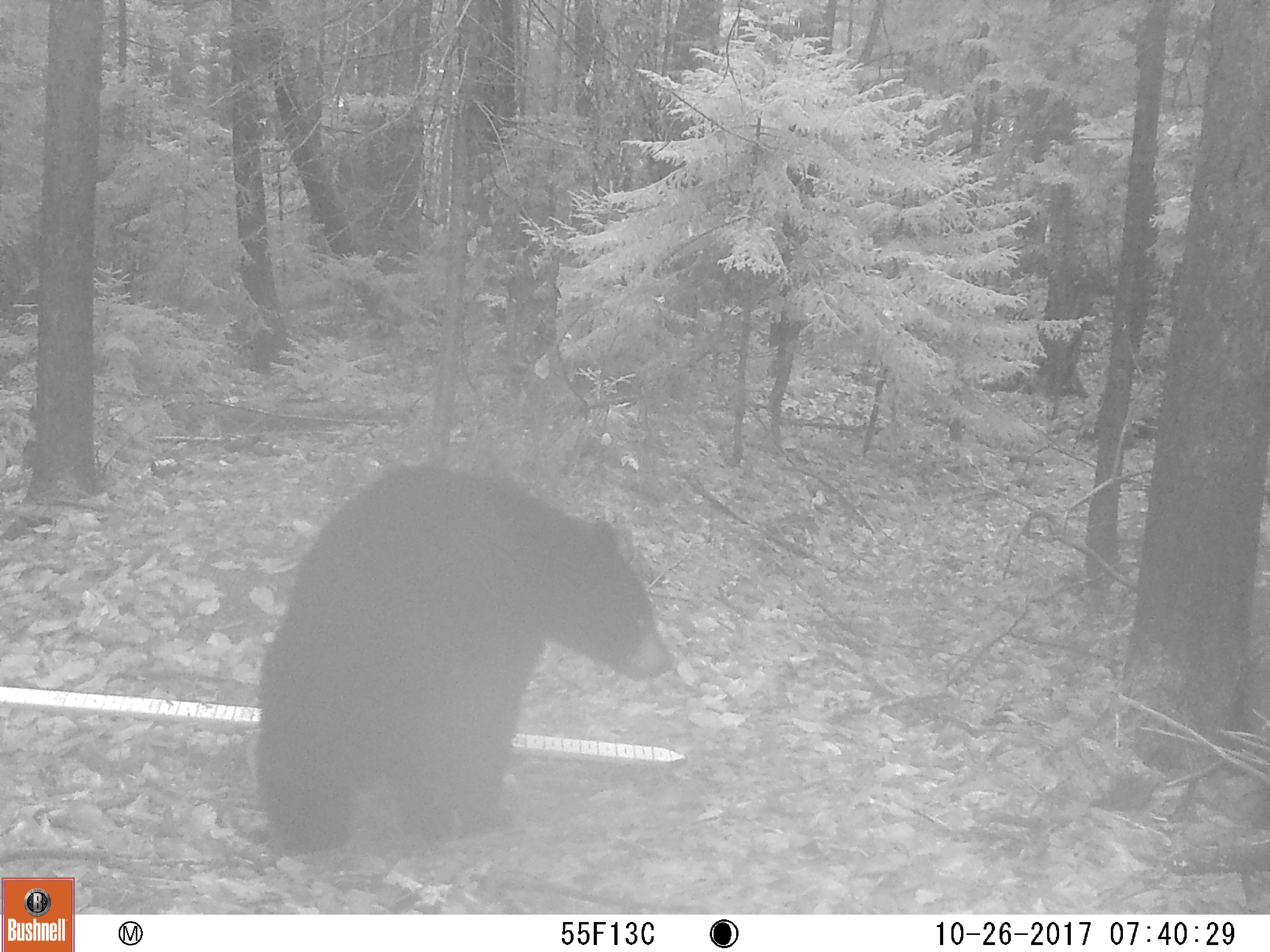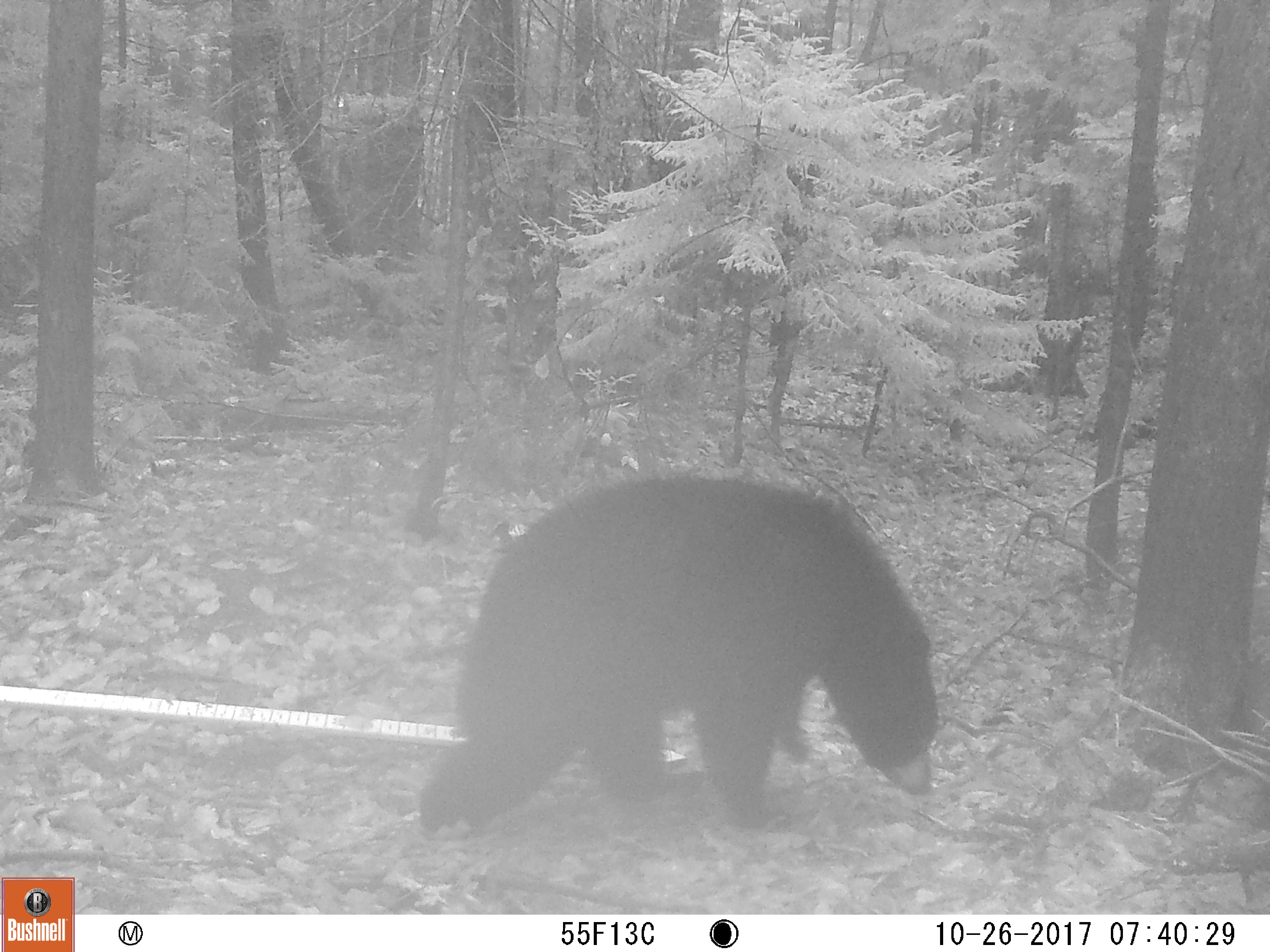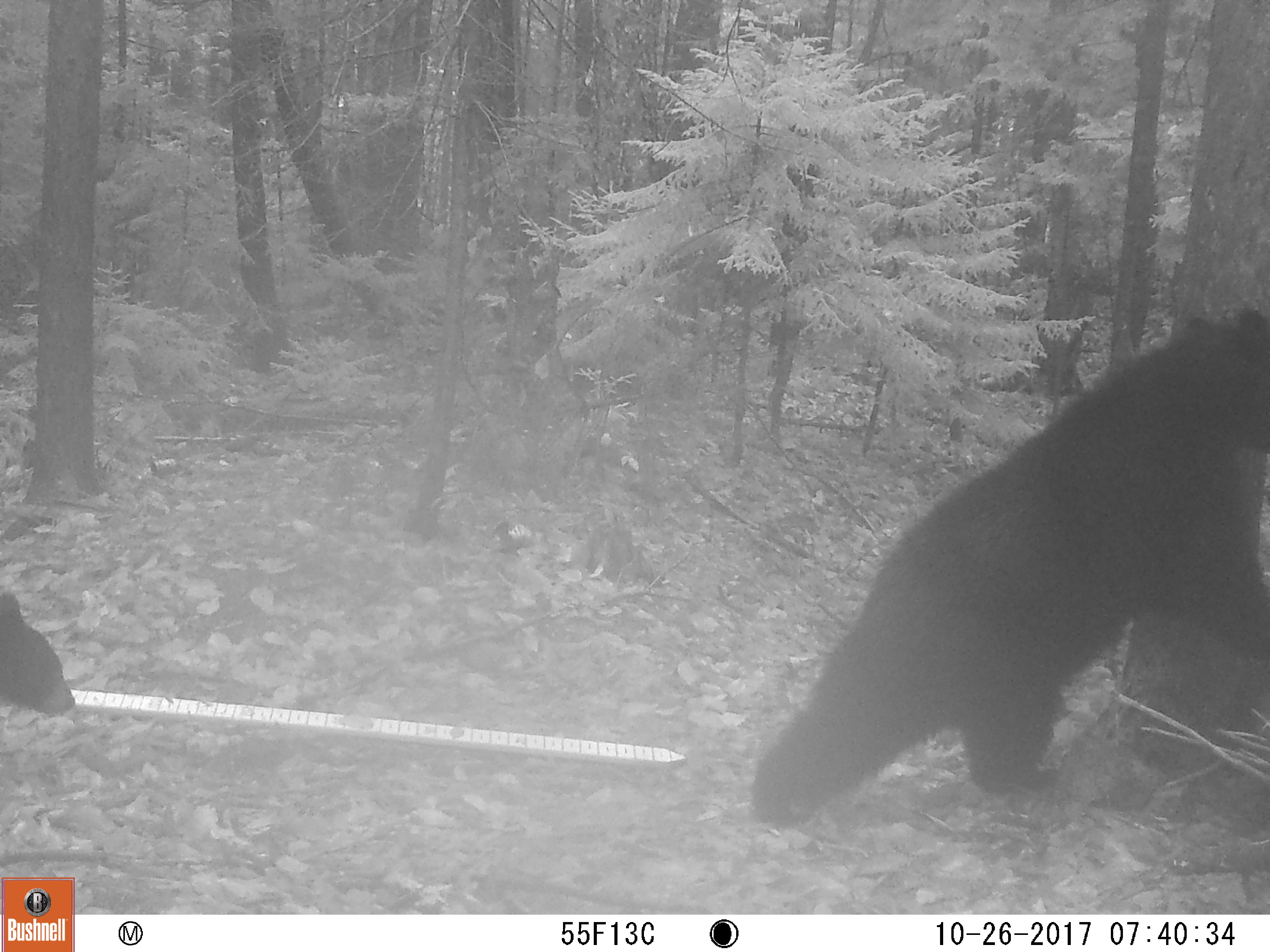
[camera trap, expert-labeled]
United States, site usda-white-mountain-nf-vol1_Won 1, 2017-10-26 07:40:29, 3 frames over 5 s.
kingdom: Animalia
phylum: Chordata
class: Mammalia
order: Carnivora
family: Ursidae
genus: Ursus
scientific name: Ursus americanus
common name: black bear